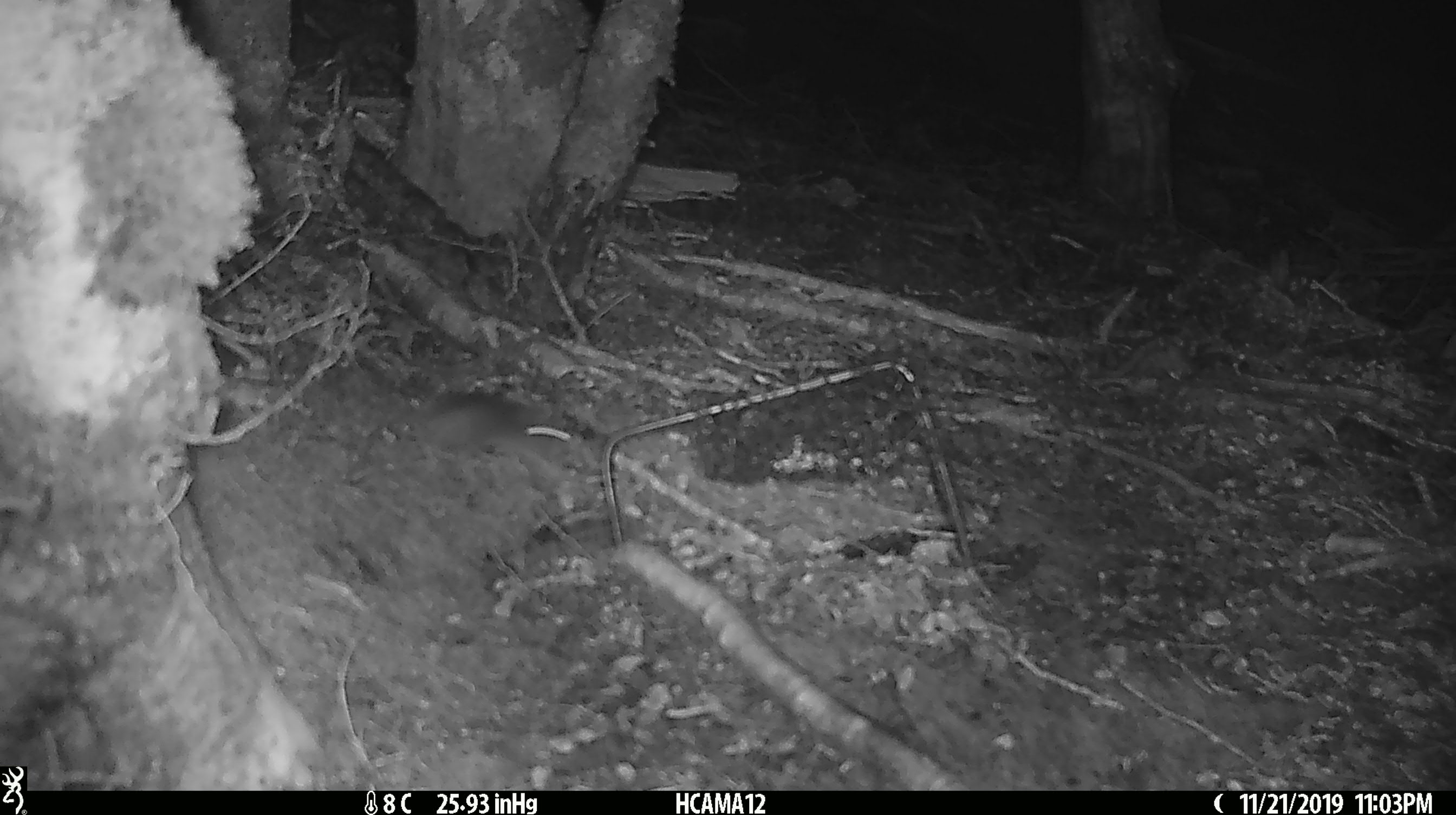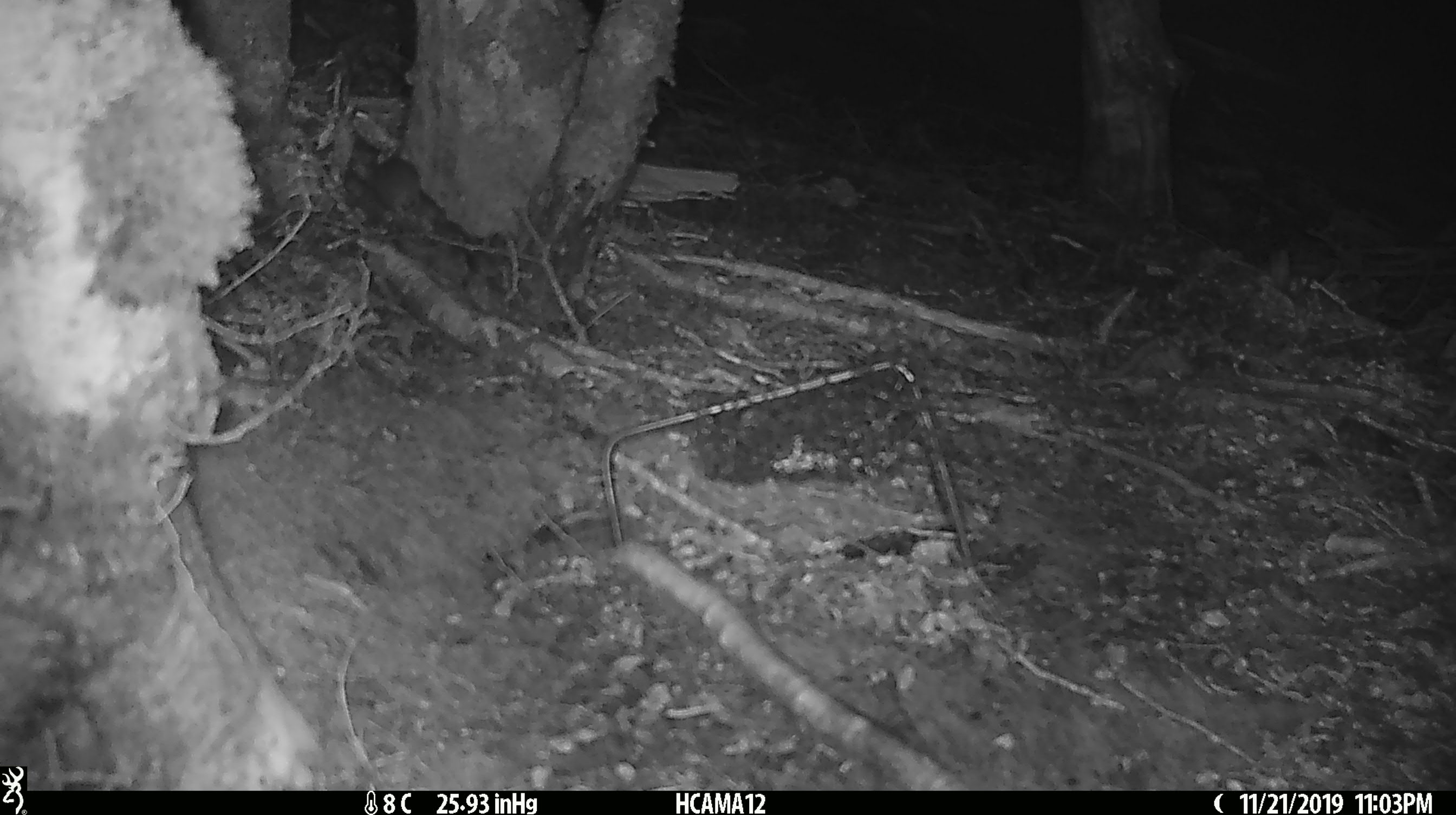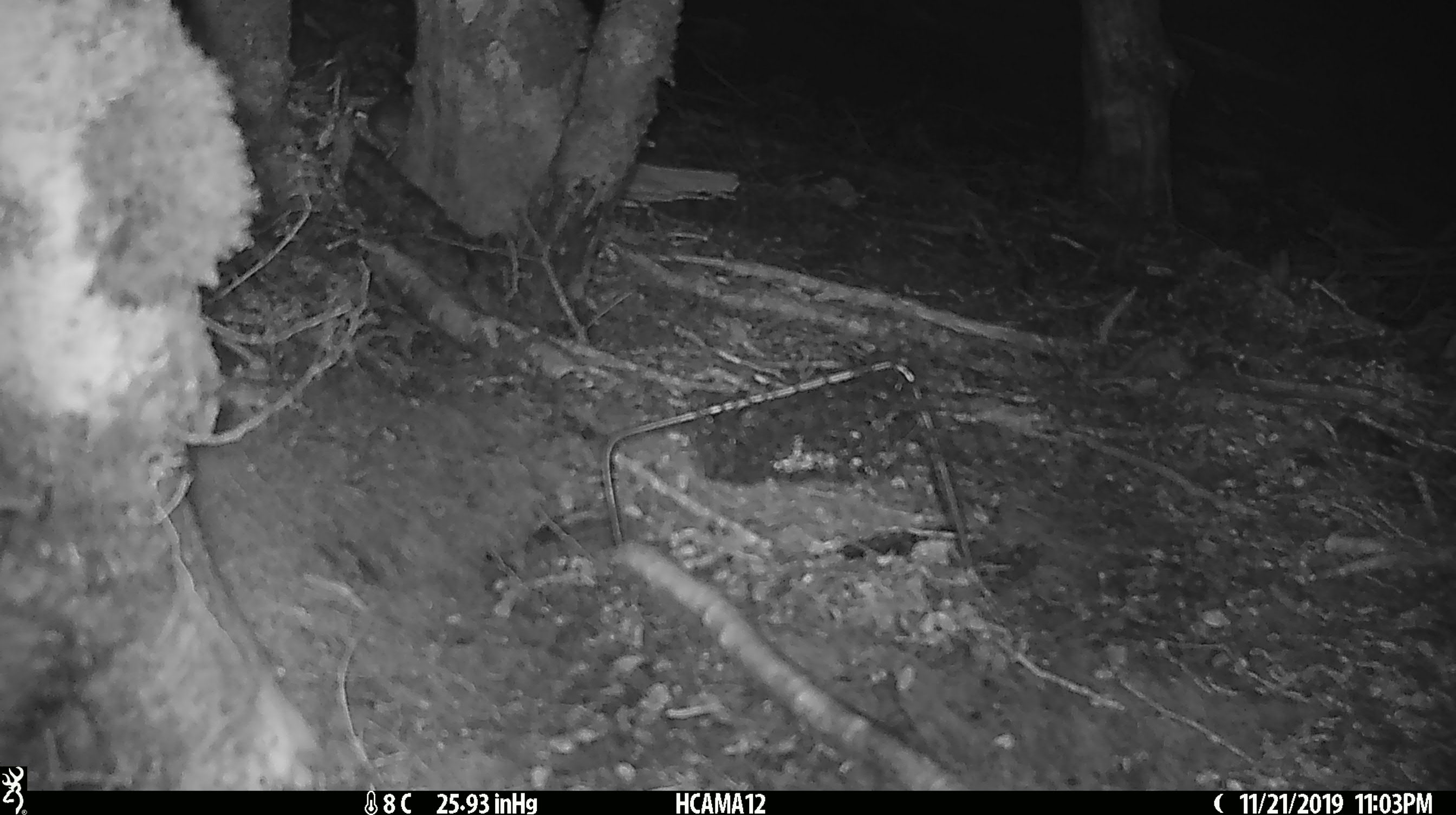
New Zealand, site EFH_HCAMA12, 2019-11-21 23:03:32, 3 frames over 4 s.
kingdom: Animalia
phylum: Chordata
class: Mammalia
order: Rodentia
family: Muridae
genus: Mus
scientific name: Mus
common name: mouse